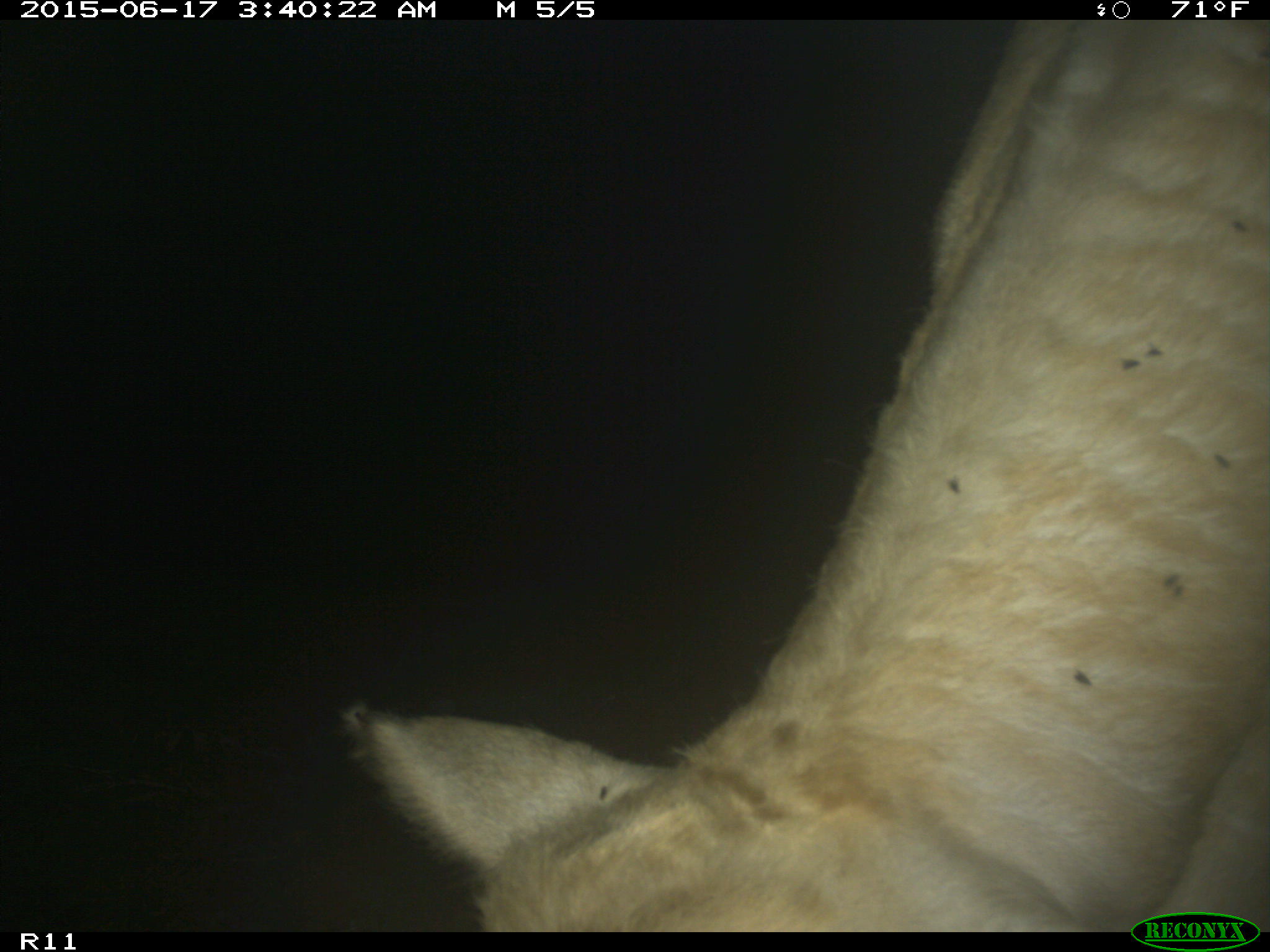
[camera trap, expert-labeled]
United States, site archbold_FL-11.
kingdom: Animalia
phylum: Chordata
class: Mammalia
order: Artiodactyla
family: Bovidae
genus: Bos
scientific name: Bos taurus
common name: domestic cow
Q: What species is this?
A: Bos taurus (domestic cow).